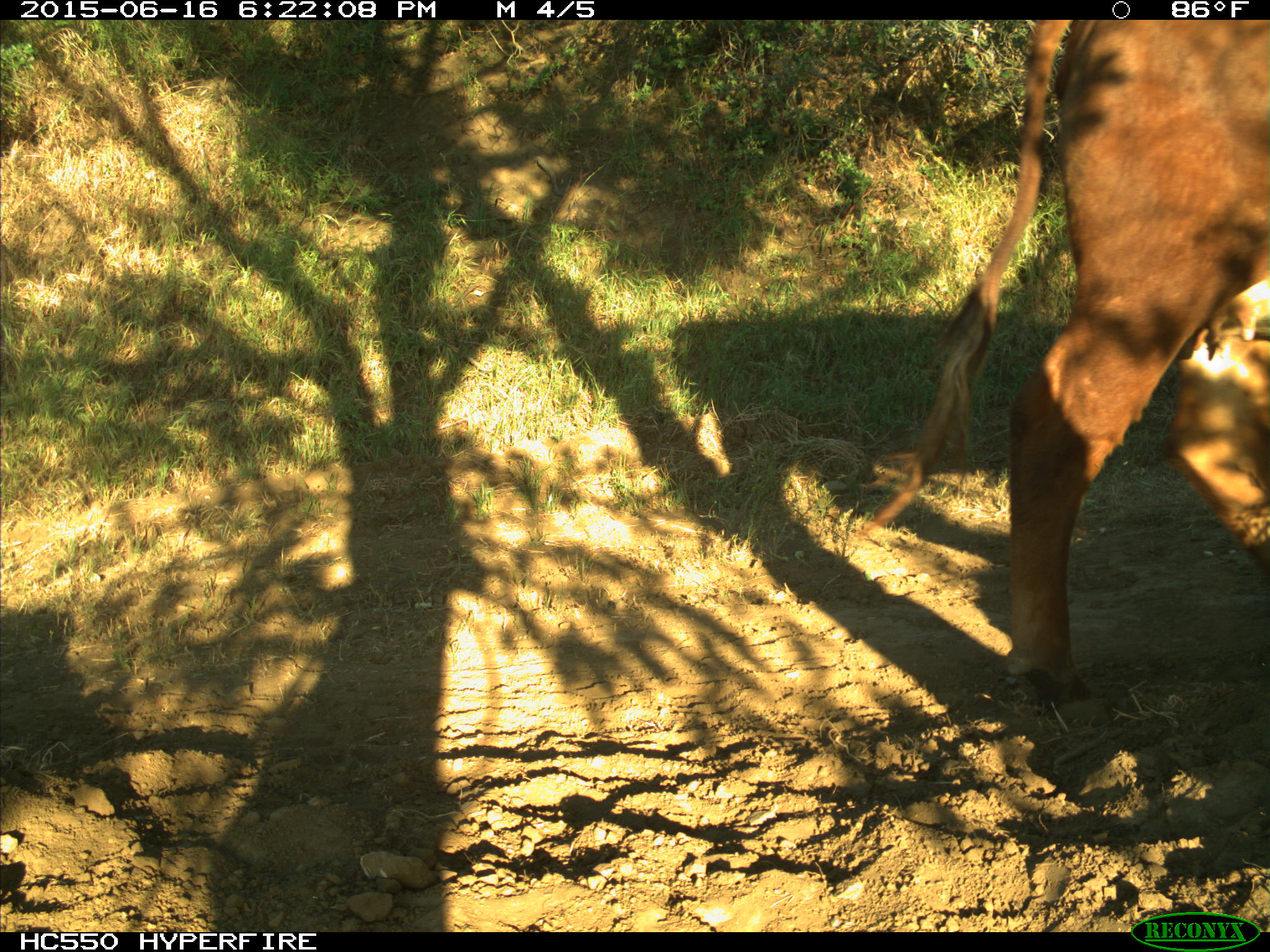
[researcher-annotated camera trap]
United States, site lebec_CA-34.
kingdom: Animalia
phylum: Chordata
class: Mammalia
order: Artiodactyla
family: Bovidae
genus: Bos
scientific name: Bos taurus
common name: domestic cow